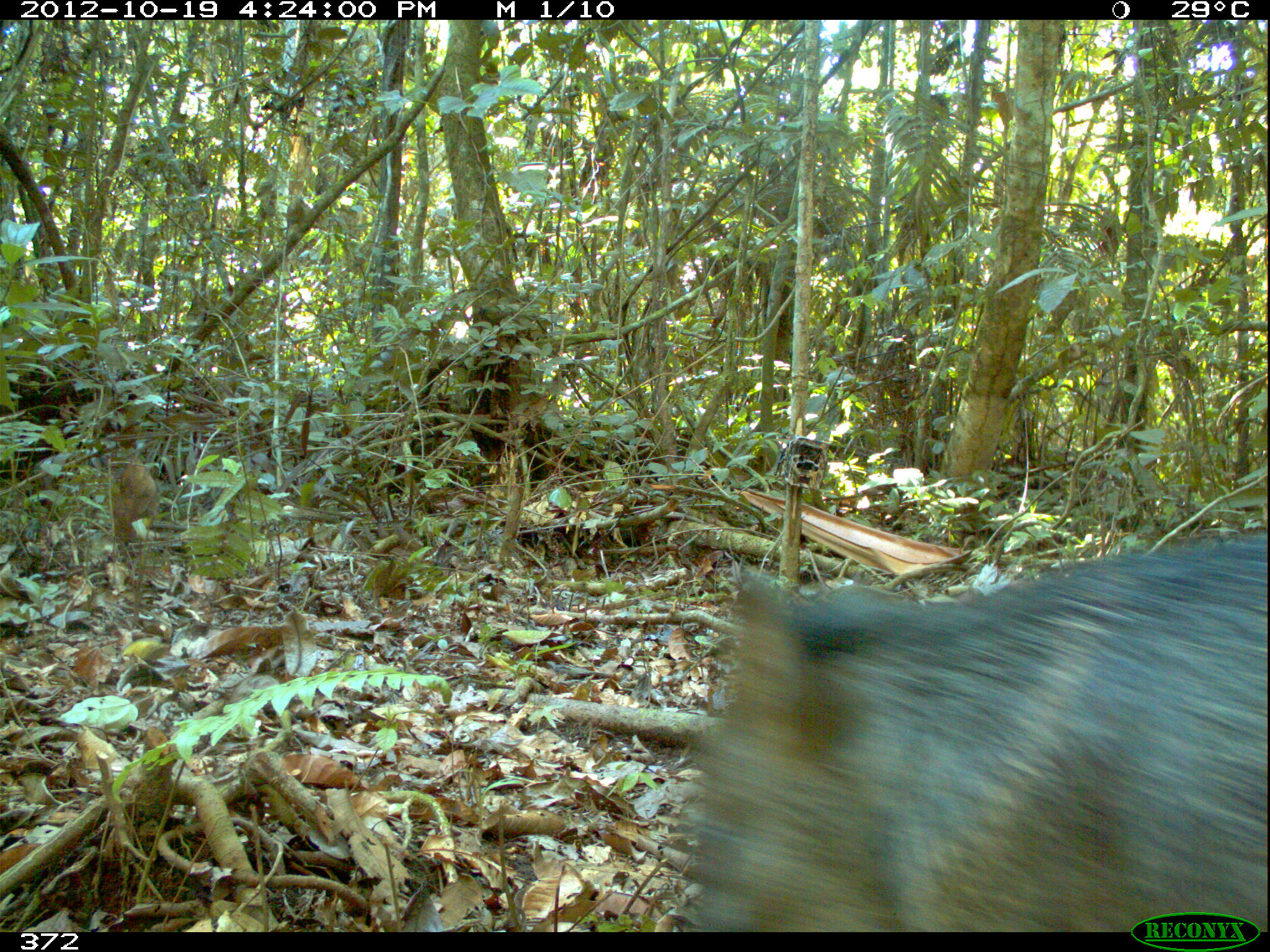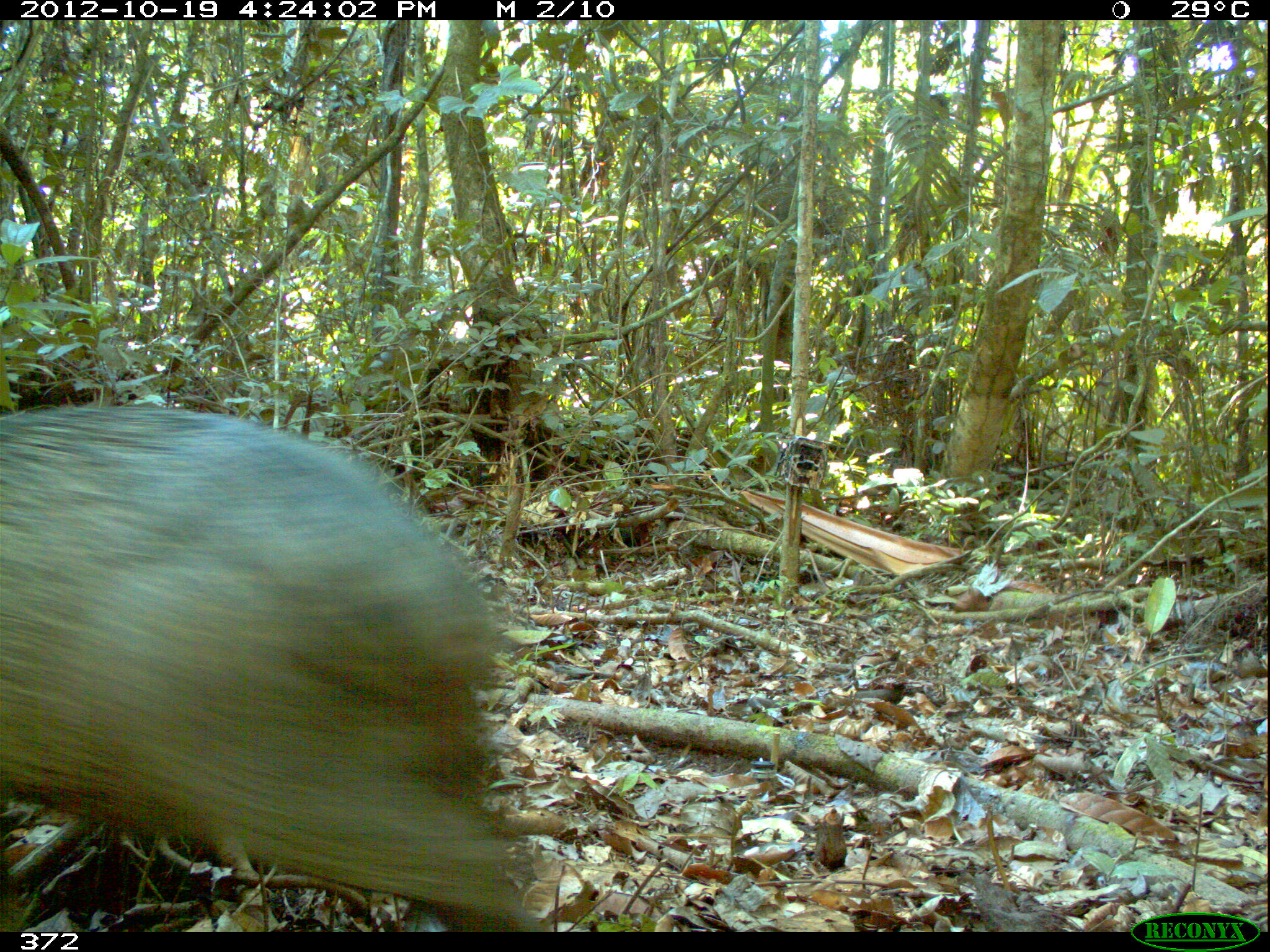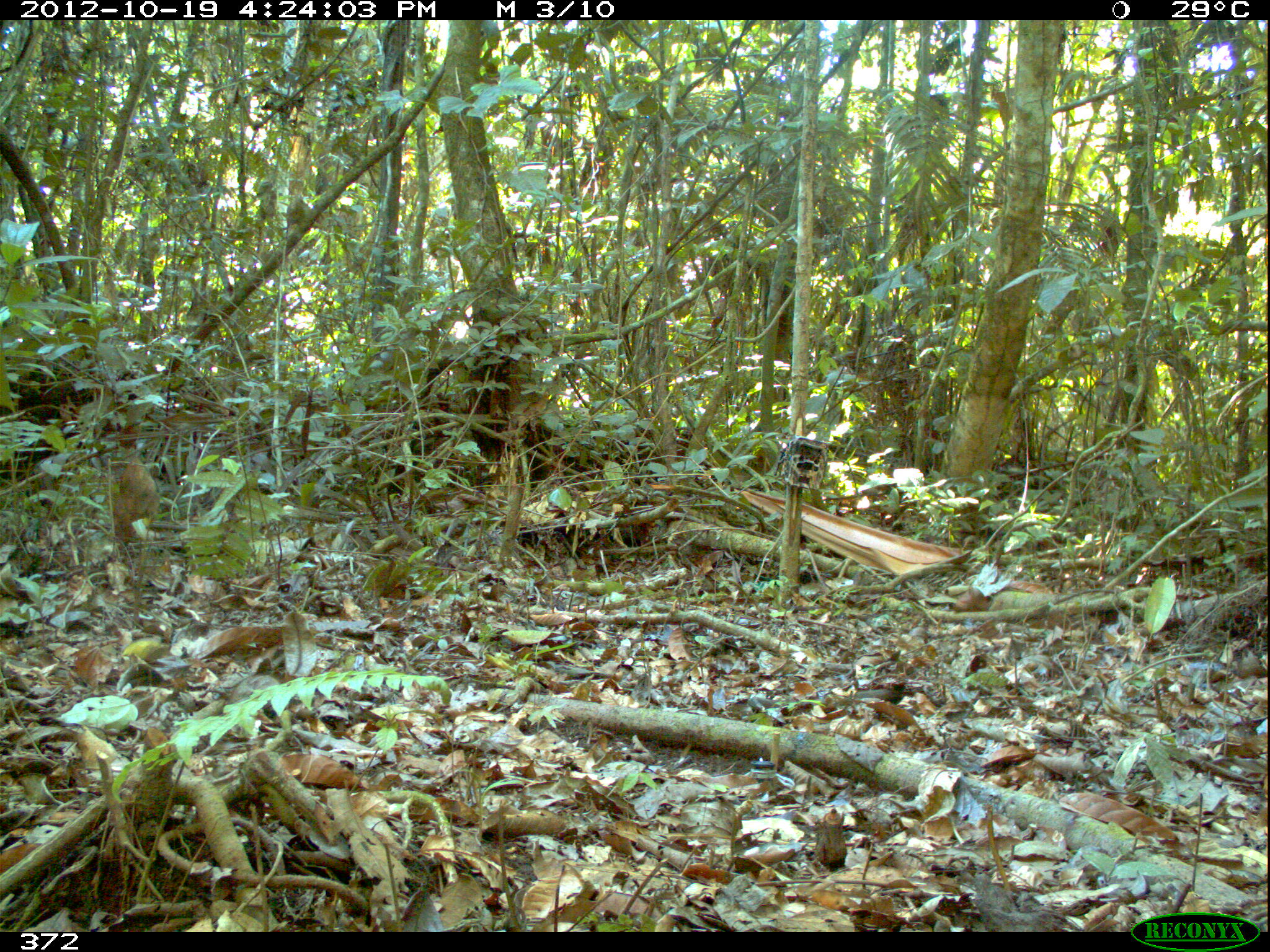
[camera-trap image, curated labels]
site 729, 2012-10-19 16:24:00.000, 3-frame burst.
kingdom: Animalia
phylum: Chordata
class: Mammalia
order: Artiodactyla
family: Tayassuidae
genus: Pecari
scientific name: Pecari tajacu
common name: collared peccary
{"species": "Pecari tajacu (collared peccary)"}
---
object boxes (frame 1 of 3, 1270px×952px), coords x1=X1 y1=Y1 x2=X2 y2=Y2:
pecari tajacu: x1=682 y1=538 x2=1270 y2=931